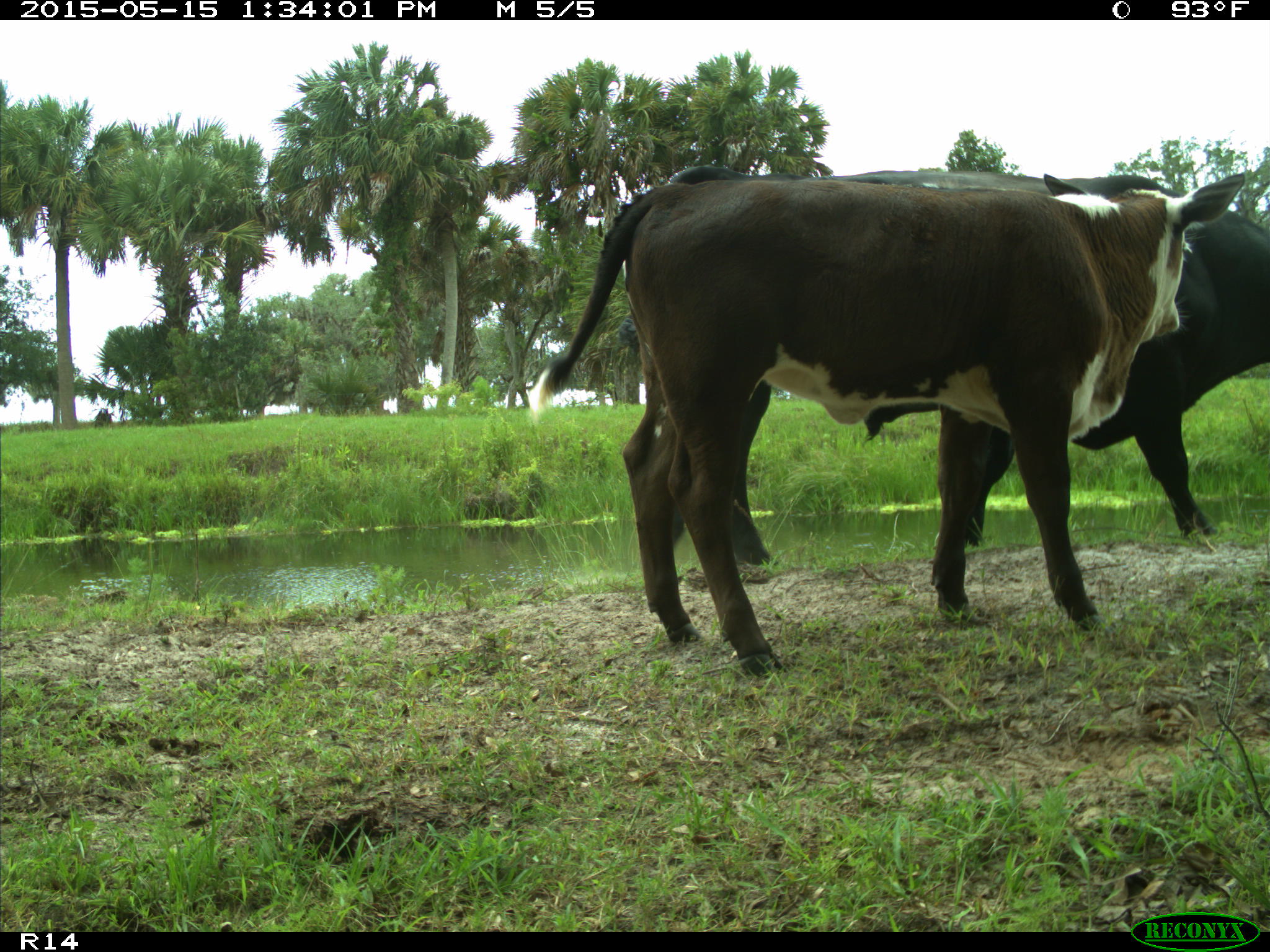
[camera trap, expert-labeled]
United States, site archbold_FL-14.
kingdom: Animalia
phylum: Chordata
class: Mammalia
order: Artiodactyla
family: Bovidae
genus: Bos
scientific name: Bos taurus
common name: domestic cow